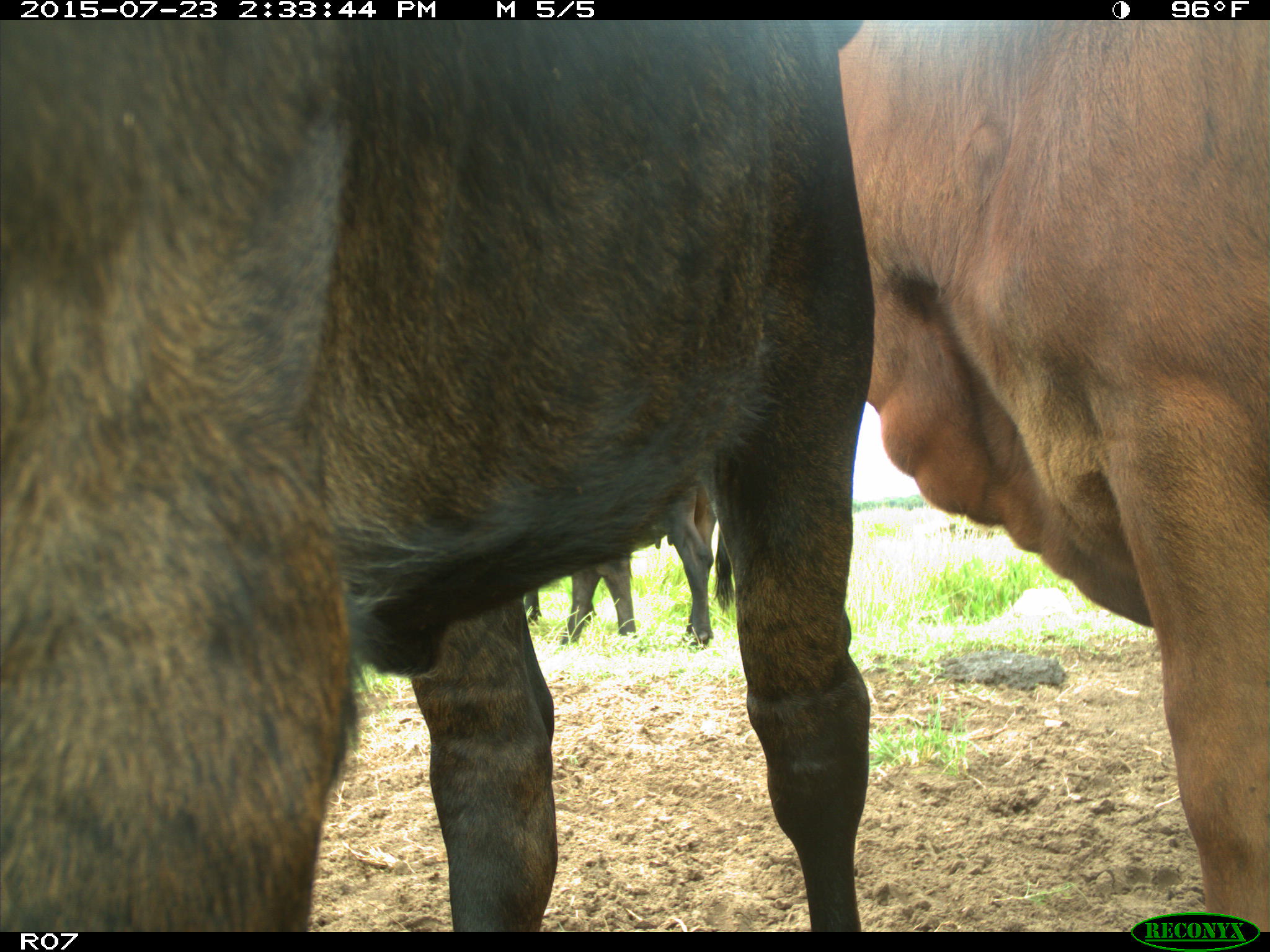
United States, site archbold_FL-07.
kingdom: Animalia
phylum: Chordata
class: Mammalia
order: Artiodactyla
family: Bovidae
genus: Bos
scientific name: Bos taurus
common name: domestic cow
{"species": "Bos taurus (domestic cow)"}